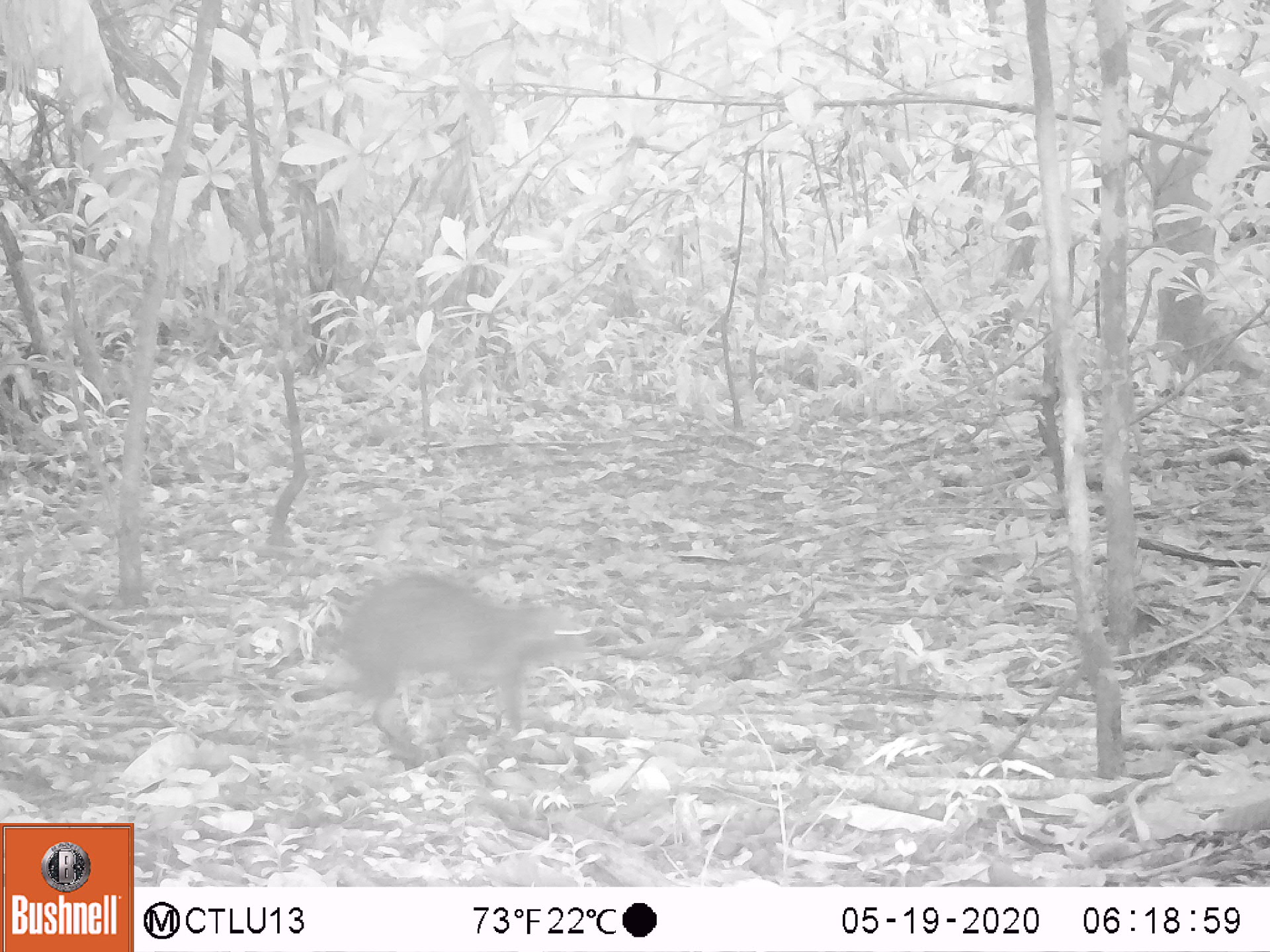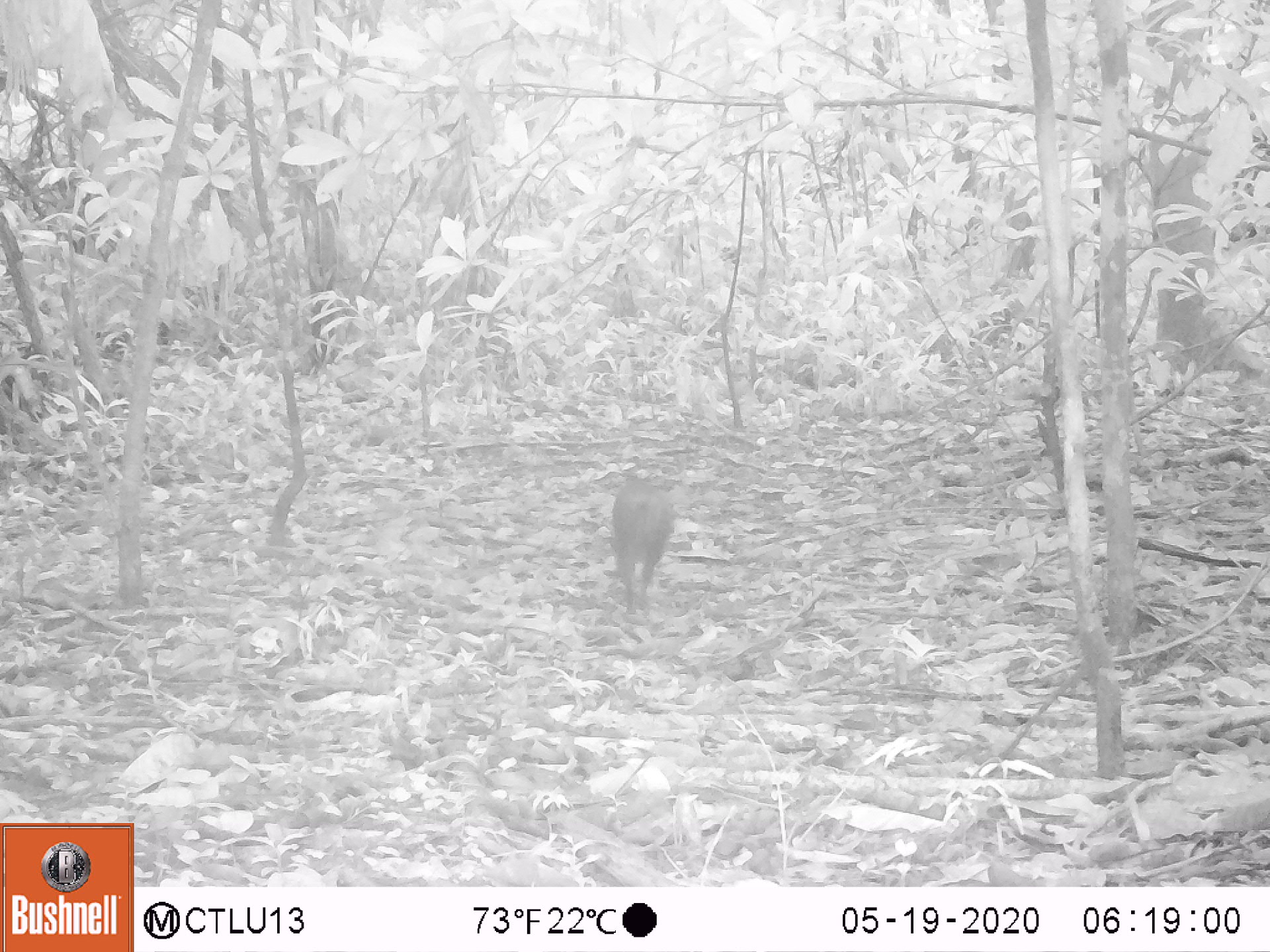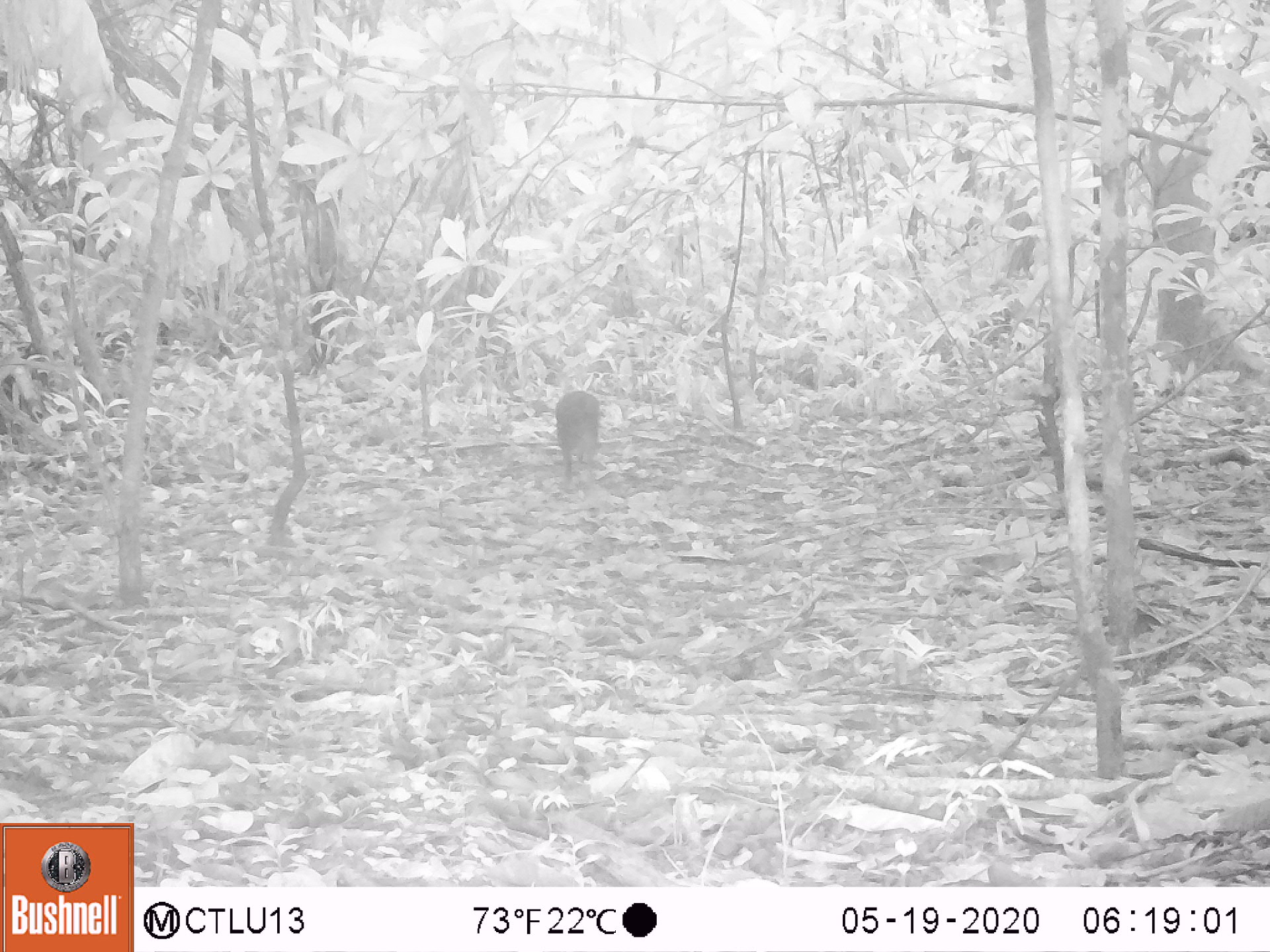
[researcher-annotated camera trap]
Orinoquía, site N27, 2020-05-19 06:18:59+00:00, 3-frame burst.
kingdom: Animalia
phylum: Chordata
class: Mammalia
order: Rodentia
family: Dasyproctidae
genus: Dasyprocta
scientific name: Dasyprocta fuliginosa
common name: black agouti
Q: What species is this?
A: Black agouti (Dasyprocta fuliginosa).